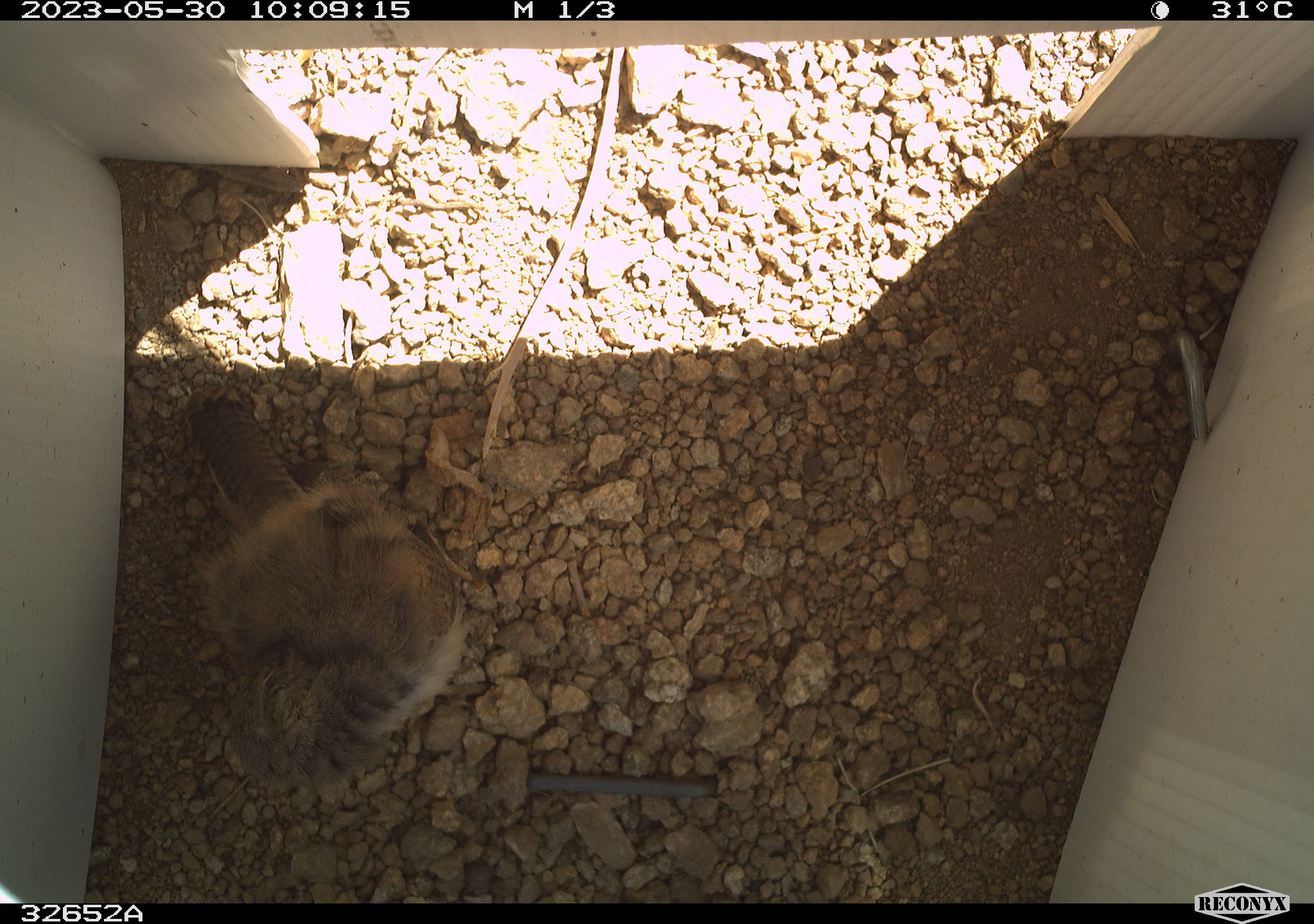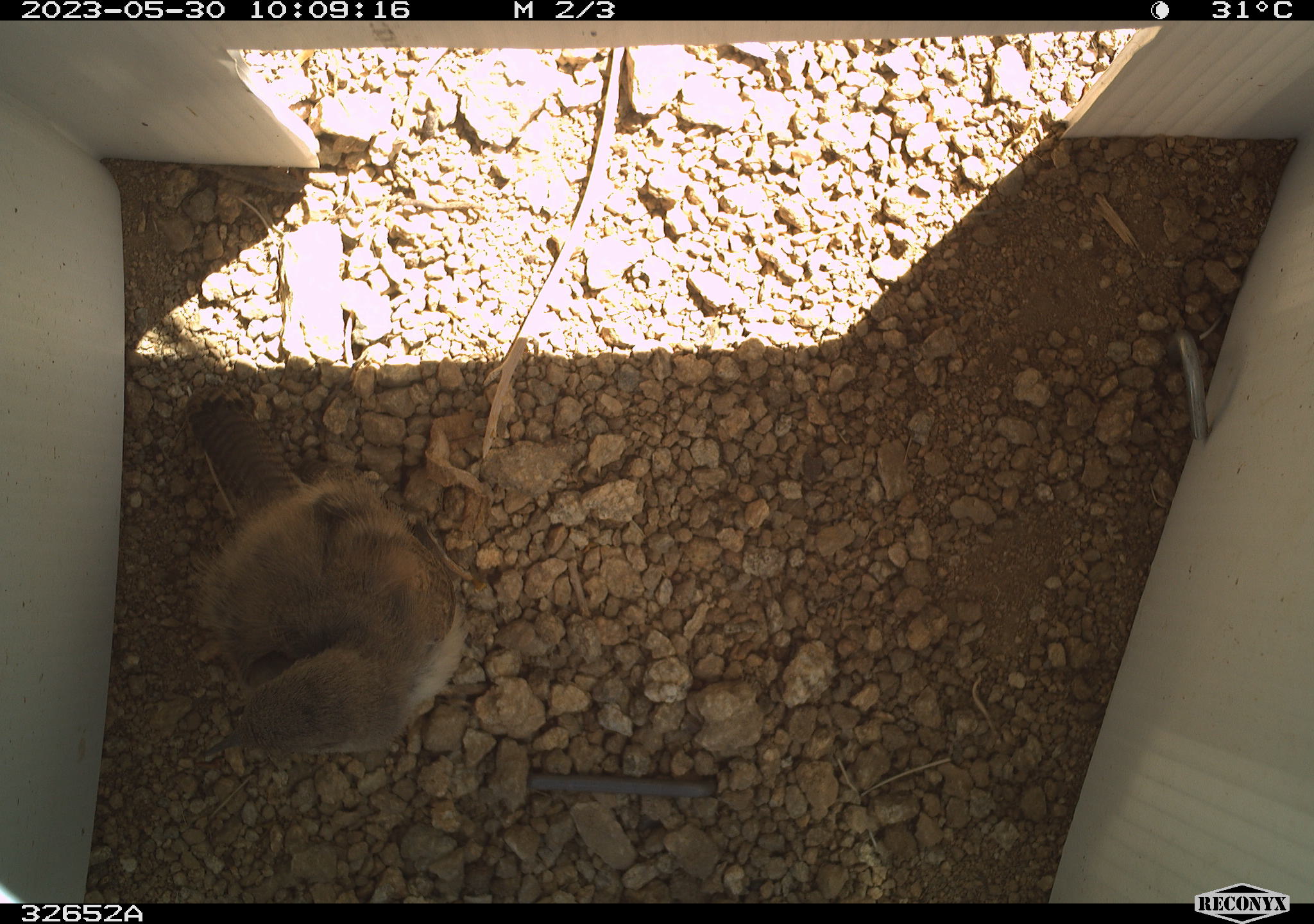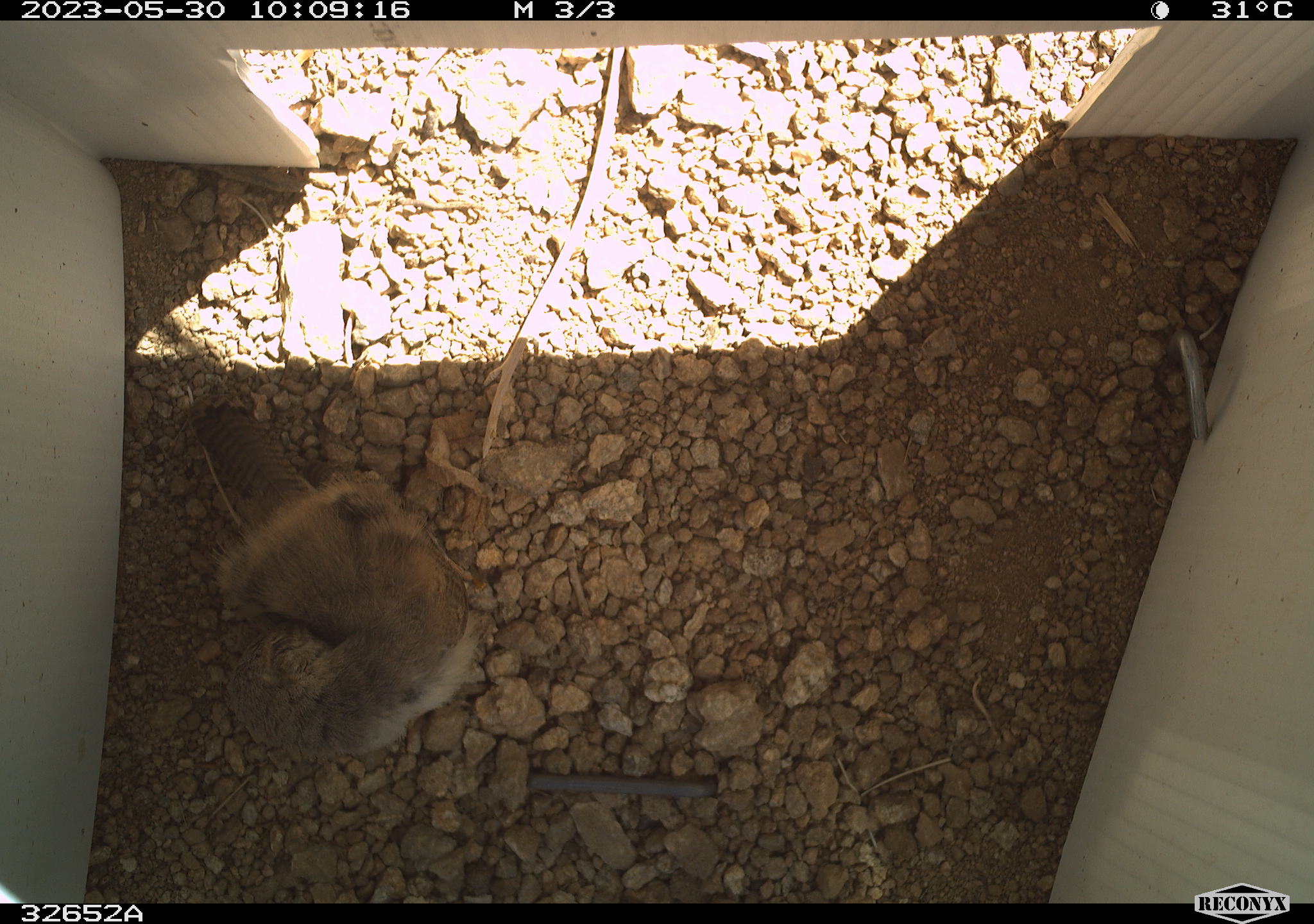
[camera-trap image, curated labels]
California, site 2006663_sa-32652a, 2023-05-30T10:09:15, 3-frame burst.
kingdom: Animalia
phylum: Chordata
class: Aves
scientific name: Aves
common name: bird